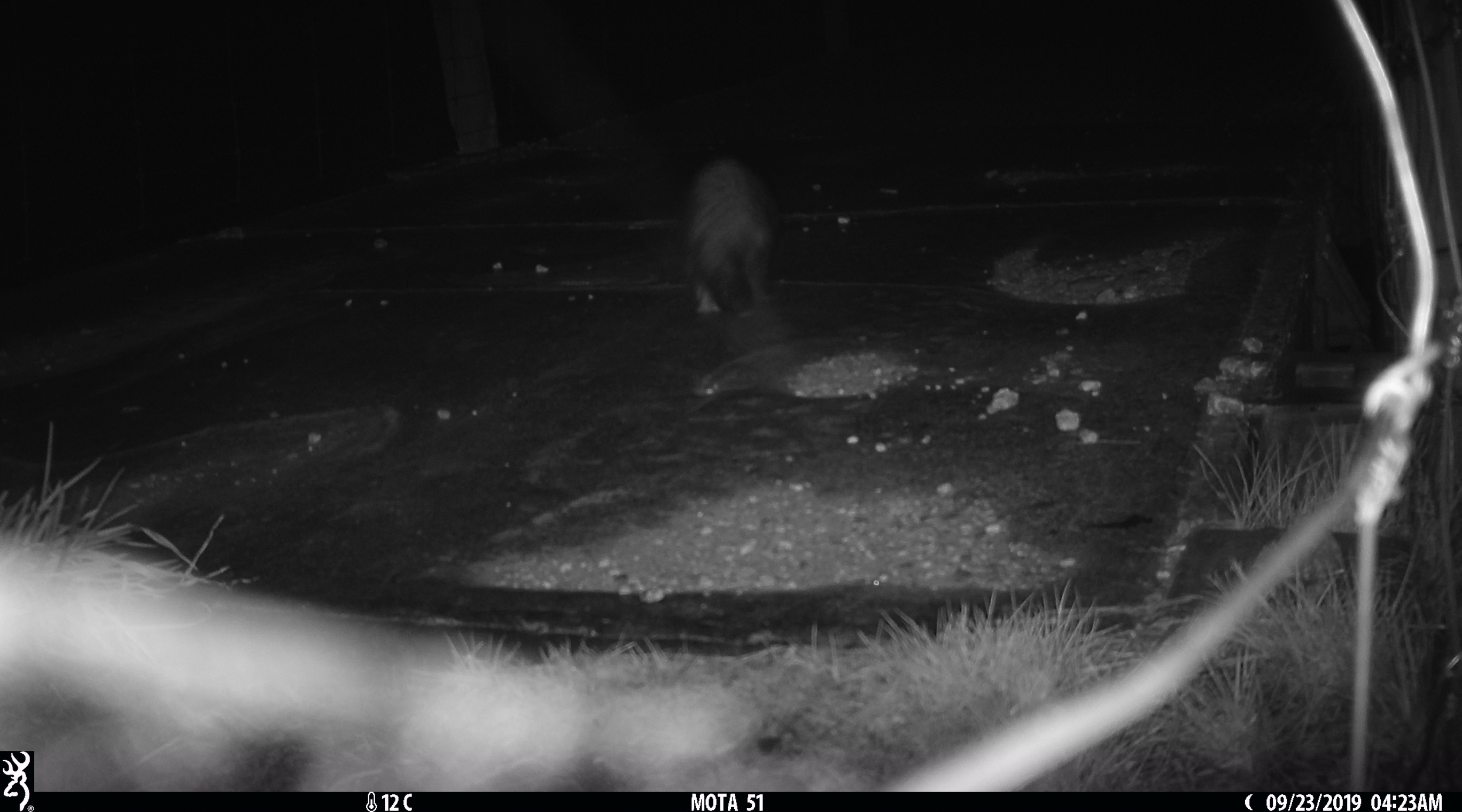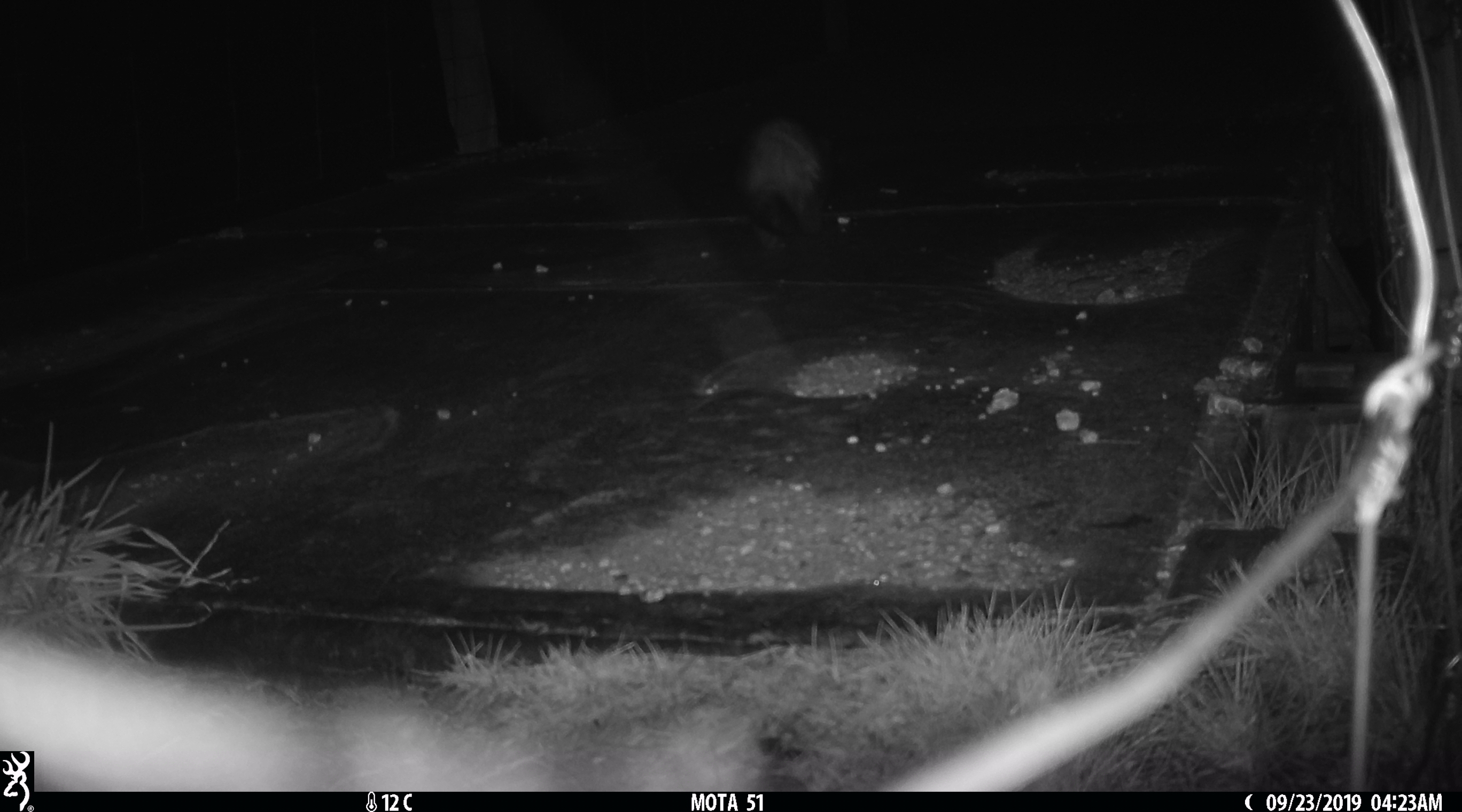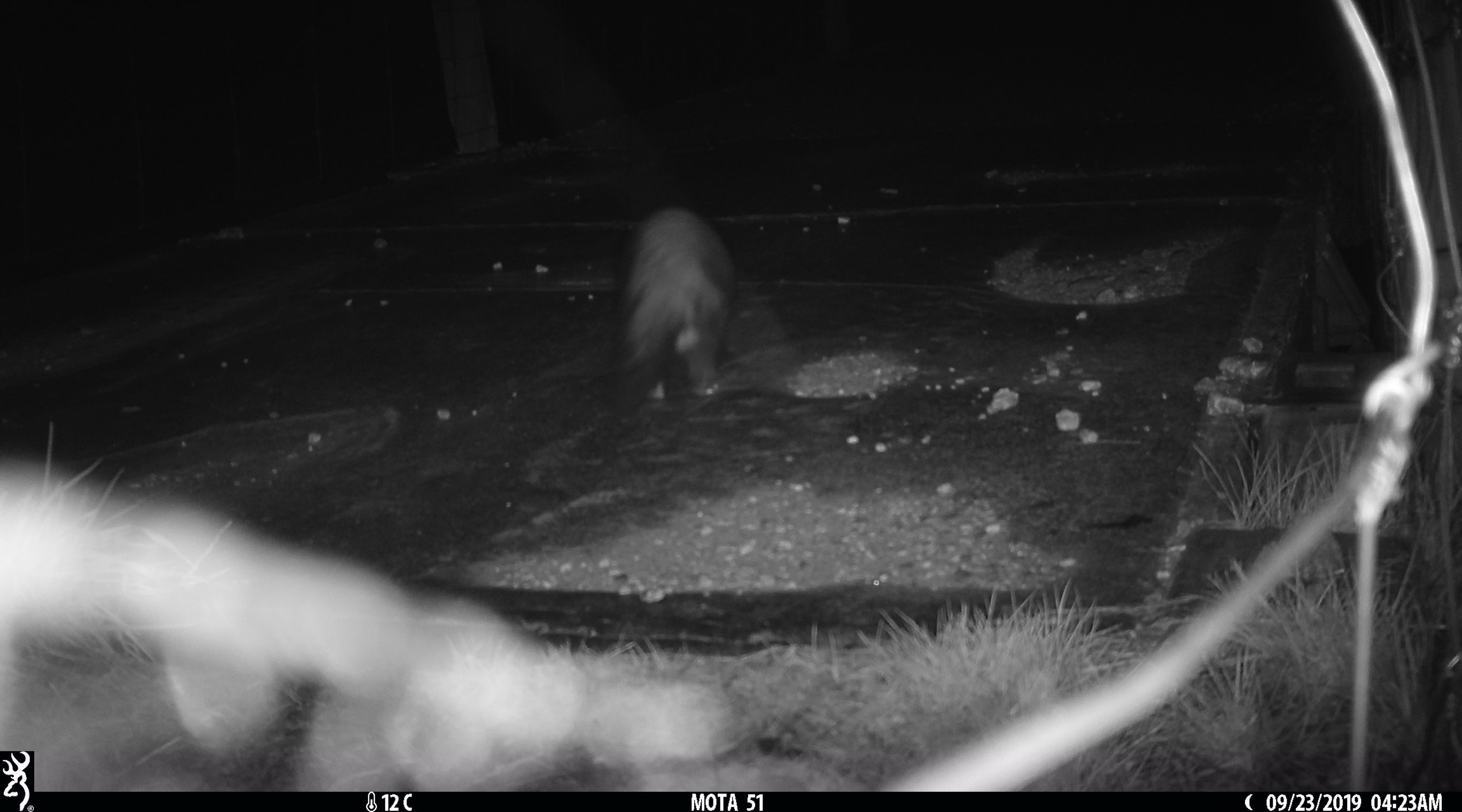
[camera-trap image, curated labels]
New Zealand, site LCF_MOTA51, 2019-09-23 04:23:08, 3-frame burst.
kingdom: Animalia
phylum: Chordata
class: Mammalia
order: Carnivora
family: Mustelidae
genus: Mustela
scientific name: Mustela furo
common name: ferret